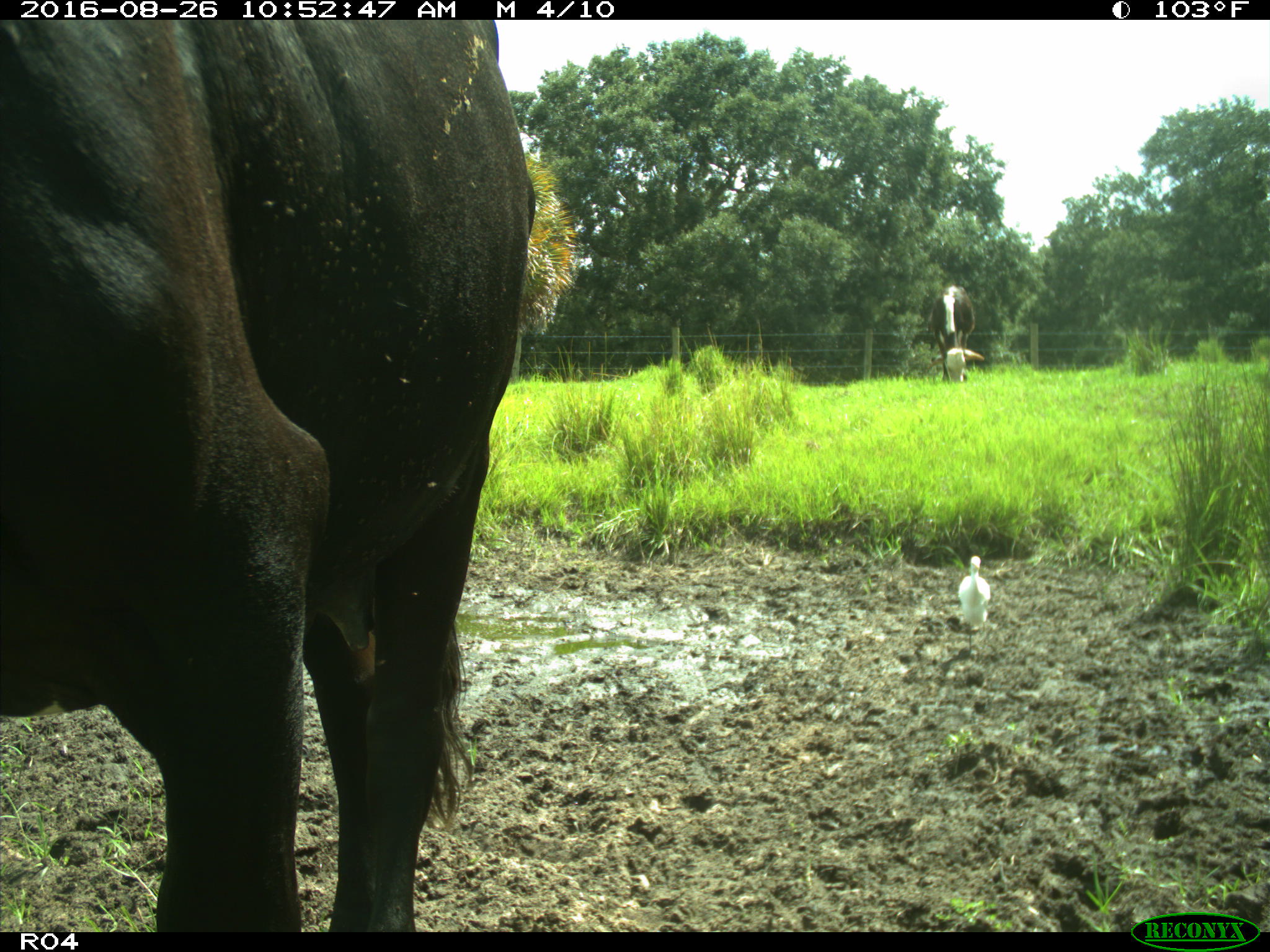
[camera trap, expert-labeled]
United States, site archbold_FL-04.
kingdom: Animalia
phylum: Chordata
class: Mammalia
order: Artiodactyla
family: Bovidae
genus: Bos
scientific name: Bos taurus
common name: domestic cow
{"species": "Bos taurus (domestic cow)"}